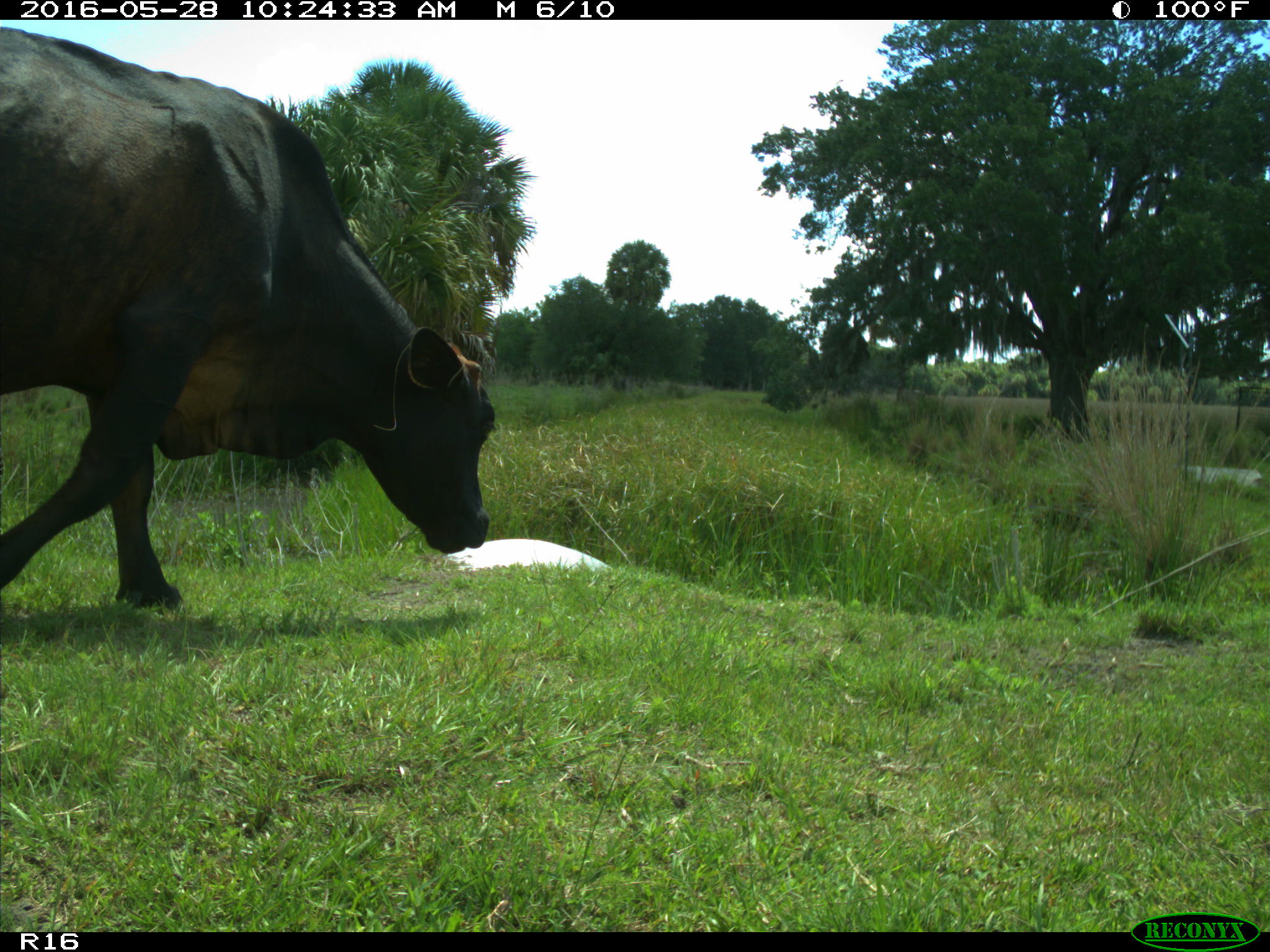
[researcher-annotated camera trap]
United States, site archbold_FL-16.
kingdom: Animalia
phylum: Chordata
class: Mammalia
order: Artiodactyla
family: Bovidae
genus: Bos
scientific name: Bos taurus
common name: domestic cow